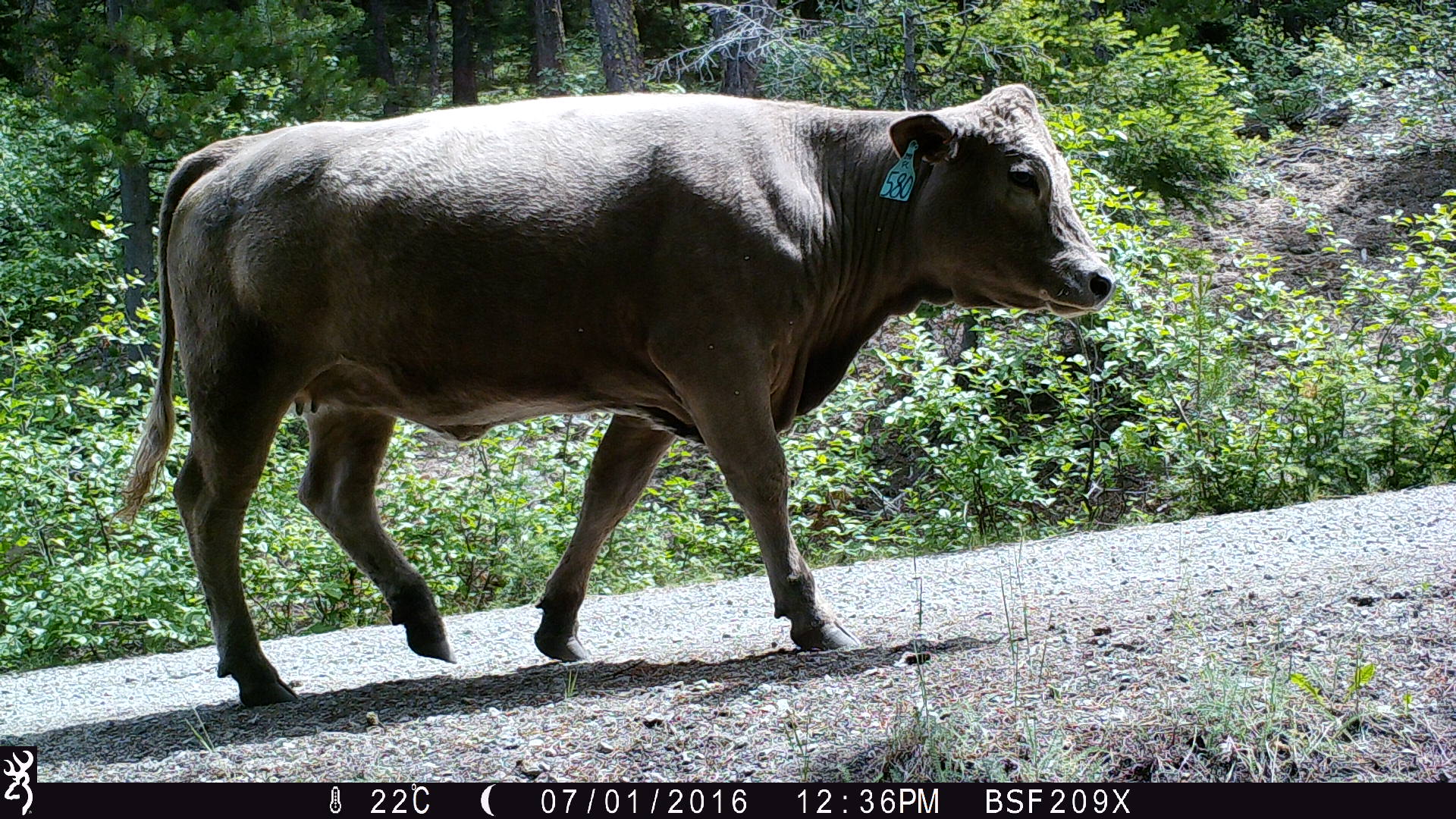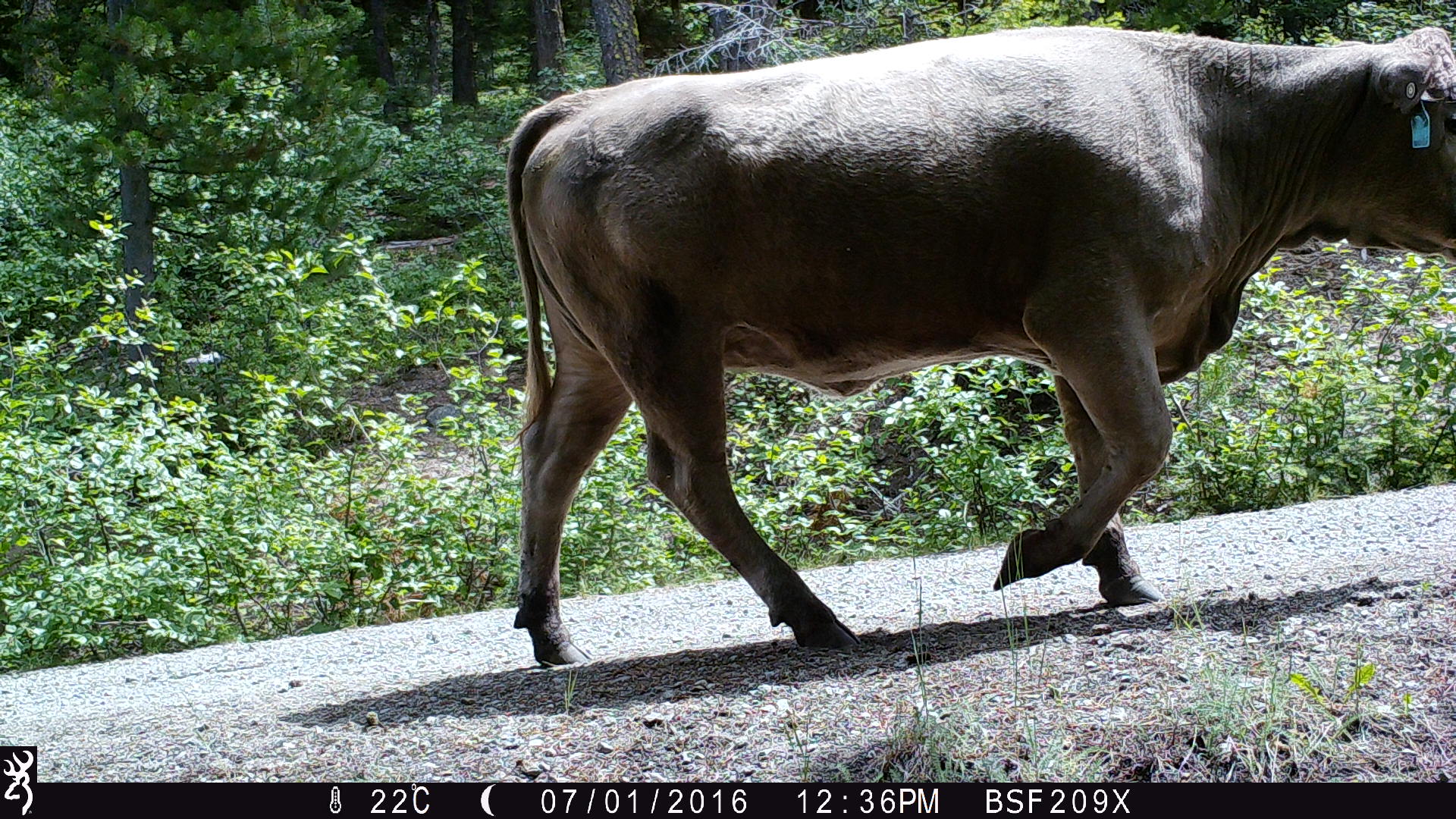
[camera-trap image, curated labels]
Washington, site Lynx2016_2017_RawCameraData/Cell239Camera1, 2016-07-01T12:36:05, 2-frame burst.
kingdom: Animalia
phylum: Chordata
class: Mammalia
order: Artiodactyla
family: Bovidae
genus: Bos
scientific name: Bos taurus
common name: domestic cattle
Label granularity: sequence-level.